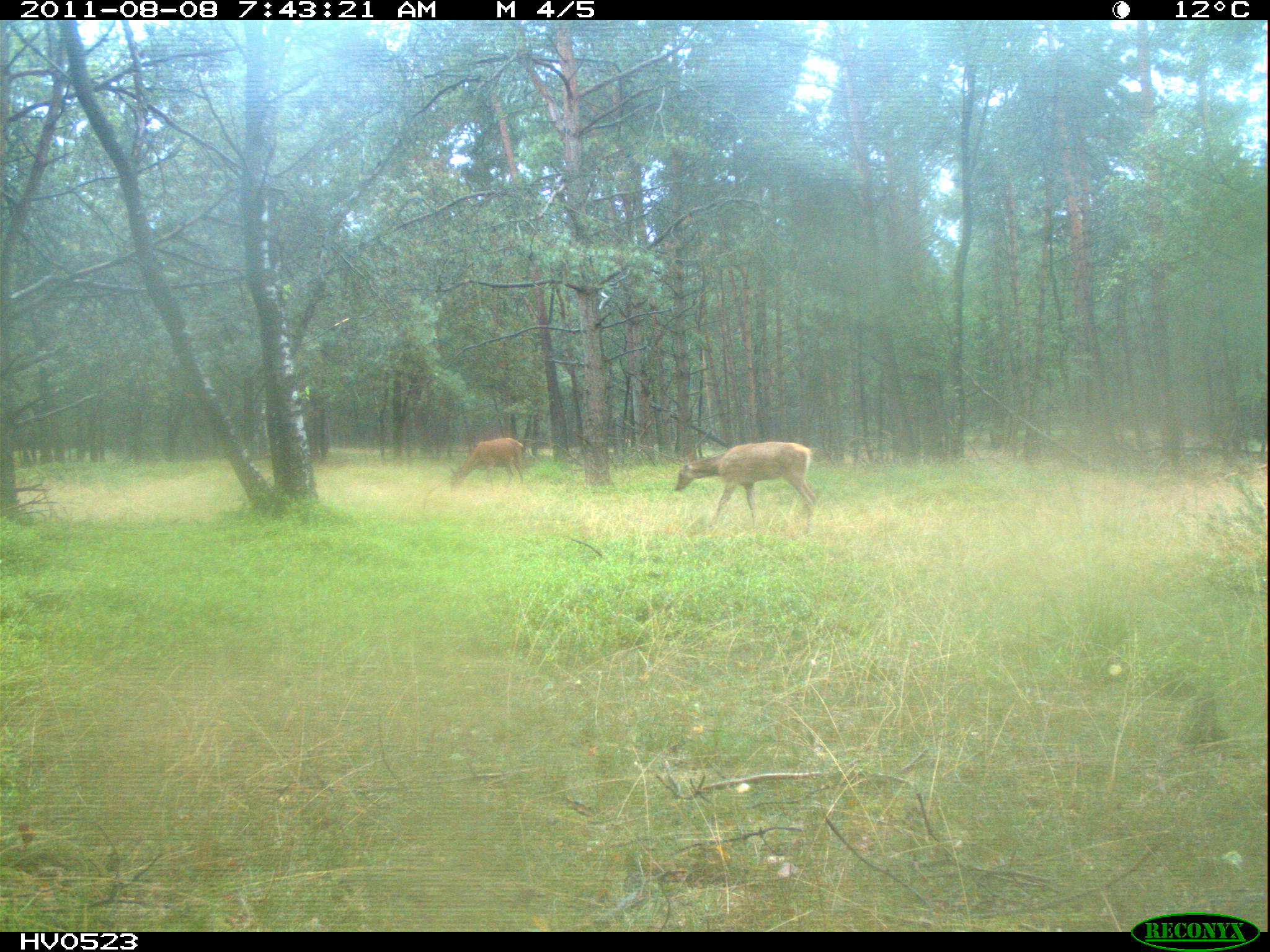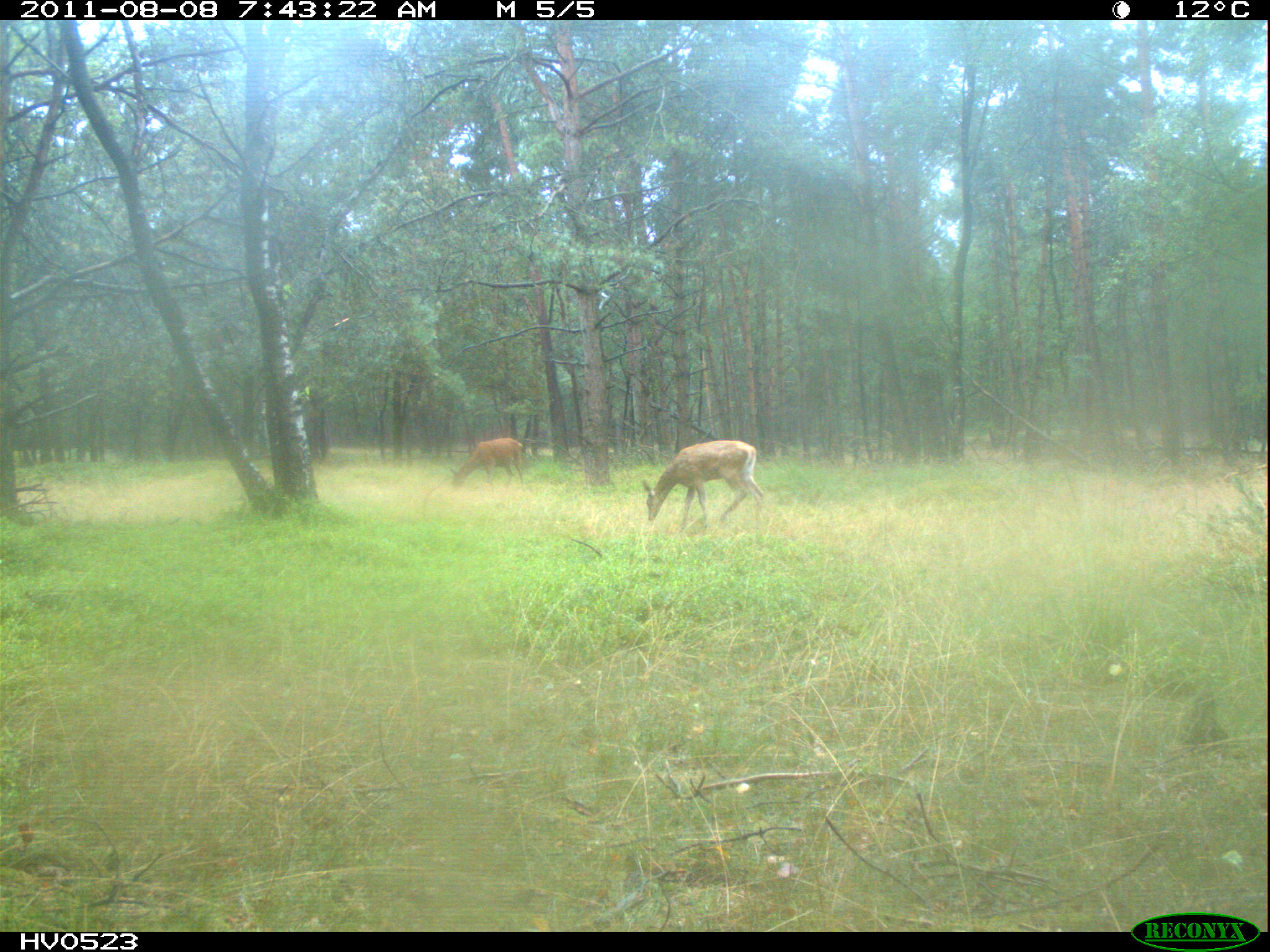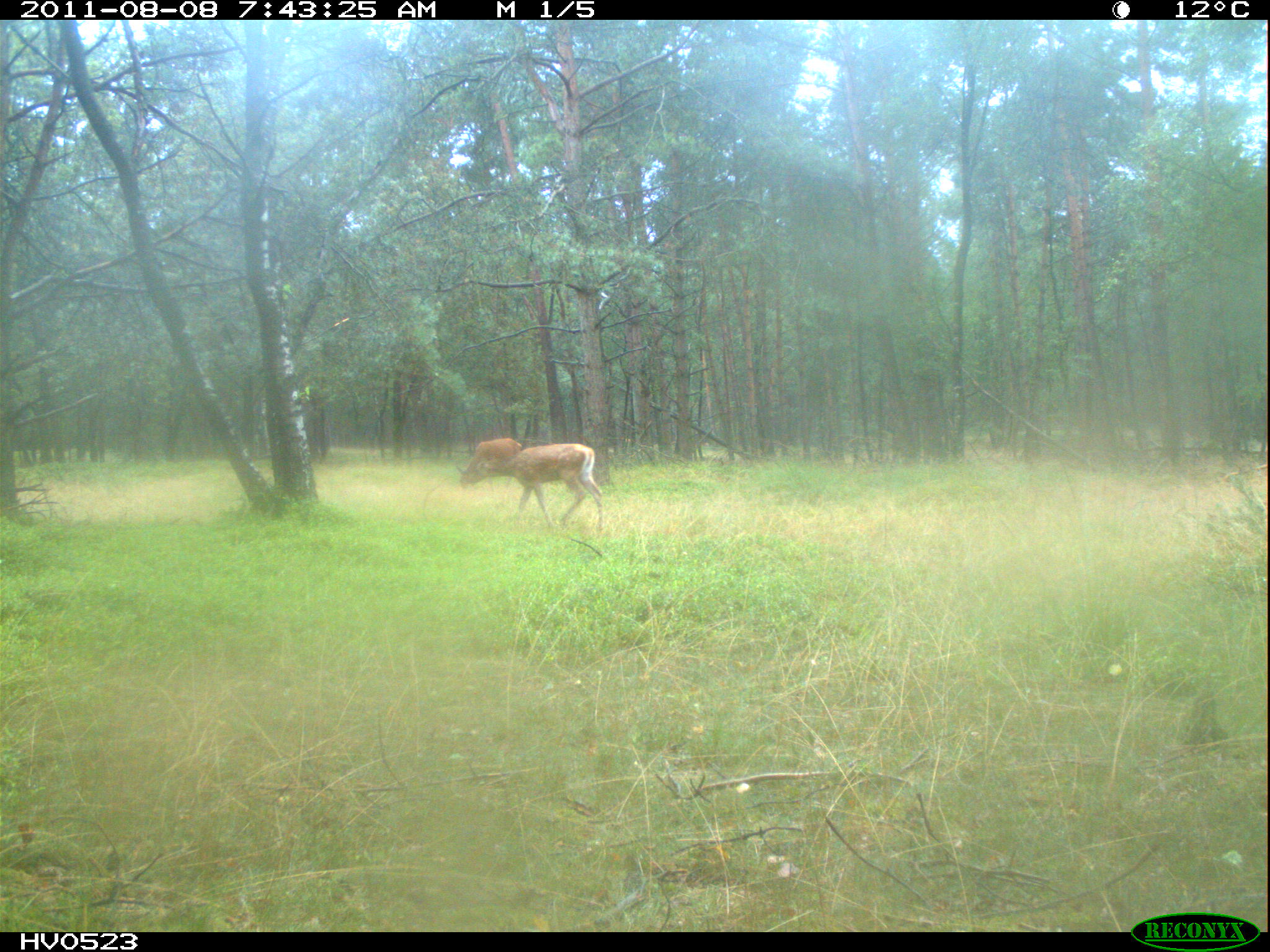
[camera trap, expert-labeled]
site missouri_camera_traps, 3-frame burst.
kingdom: Animalia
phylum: Chordata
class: Mammalia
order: Artiodactyla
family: Cervidae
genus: Cervus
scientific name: Cervus elaphus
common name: red deer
Red deer (Cervus elaphus). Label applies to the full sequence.